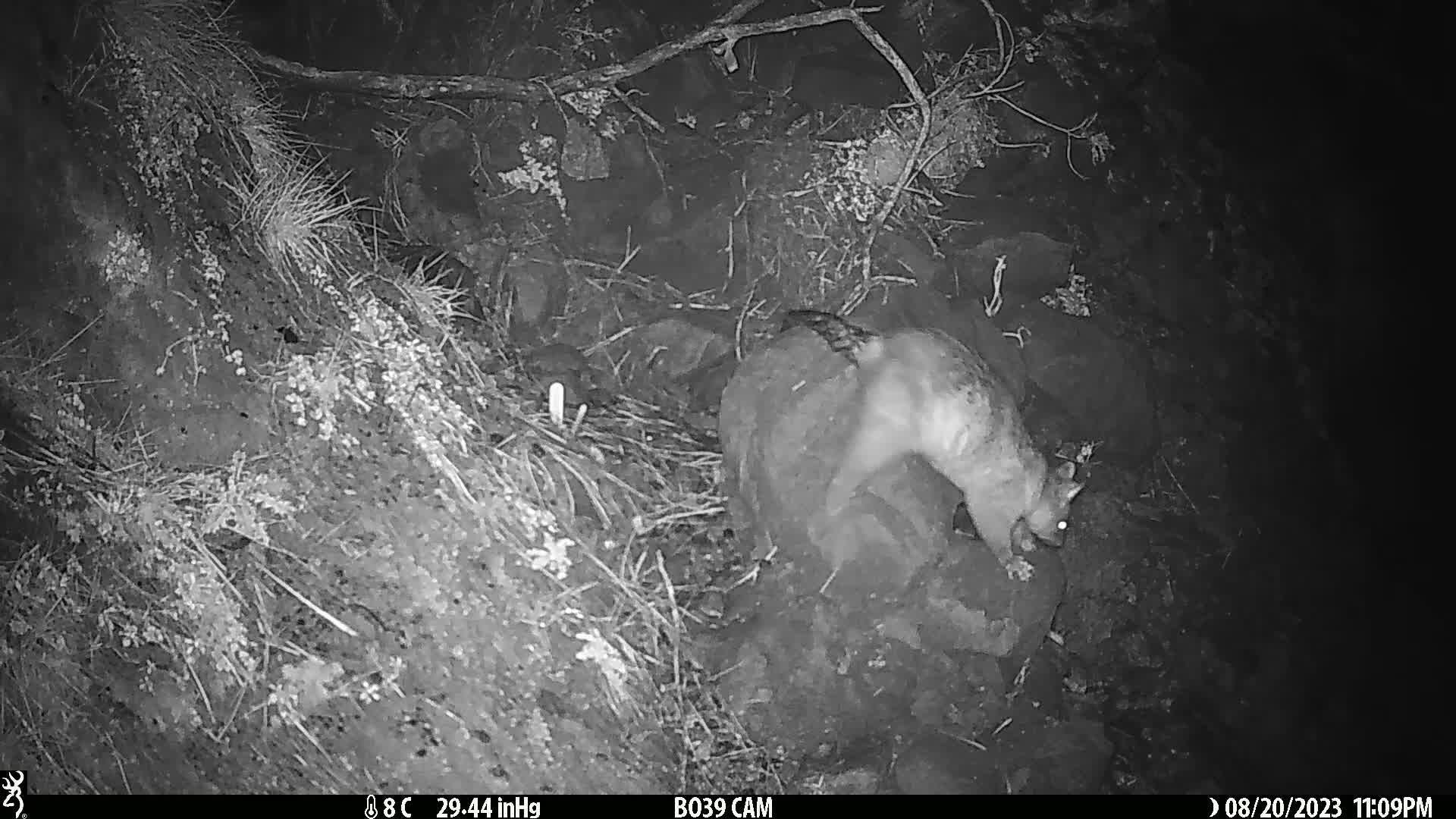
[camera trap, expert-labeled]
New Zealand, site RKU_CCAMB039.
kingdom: Animalia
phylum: Chordata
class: Mammalia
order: Diprotodontia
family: Phalangeridae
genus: Trichosurus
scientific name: Trichosurus vulpecula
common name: common brushtail possum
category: possum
Possum (common brushtail possum) (Trichosurus vulpecula).